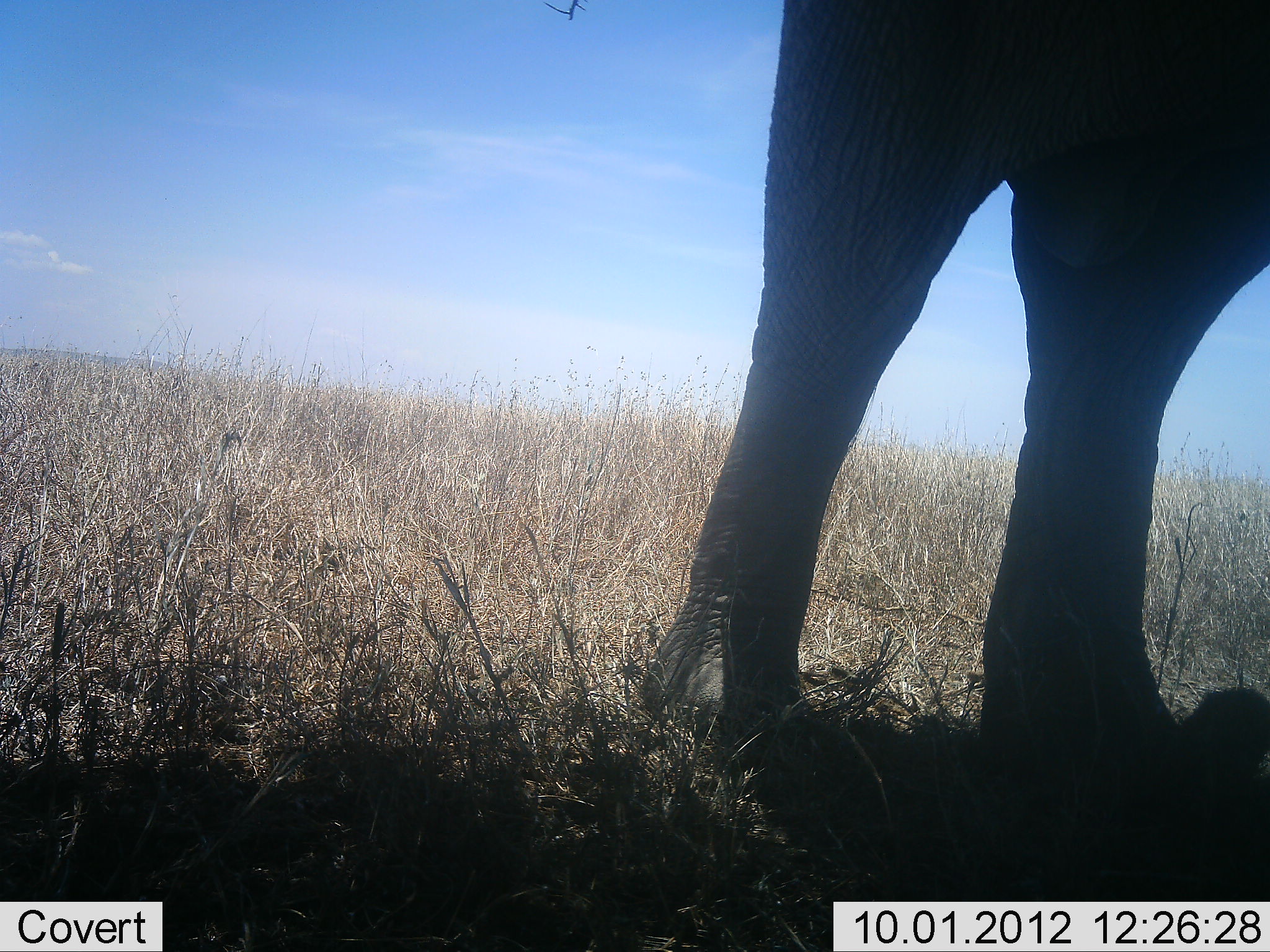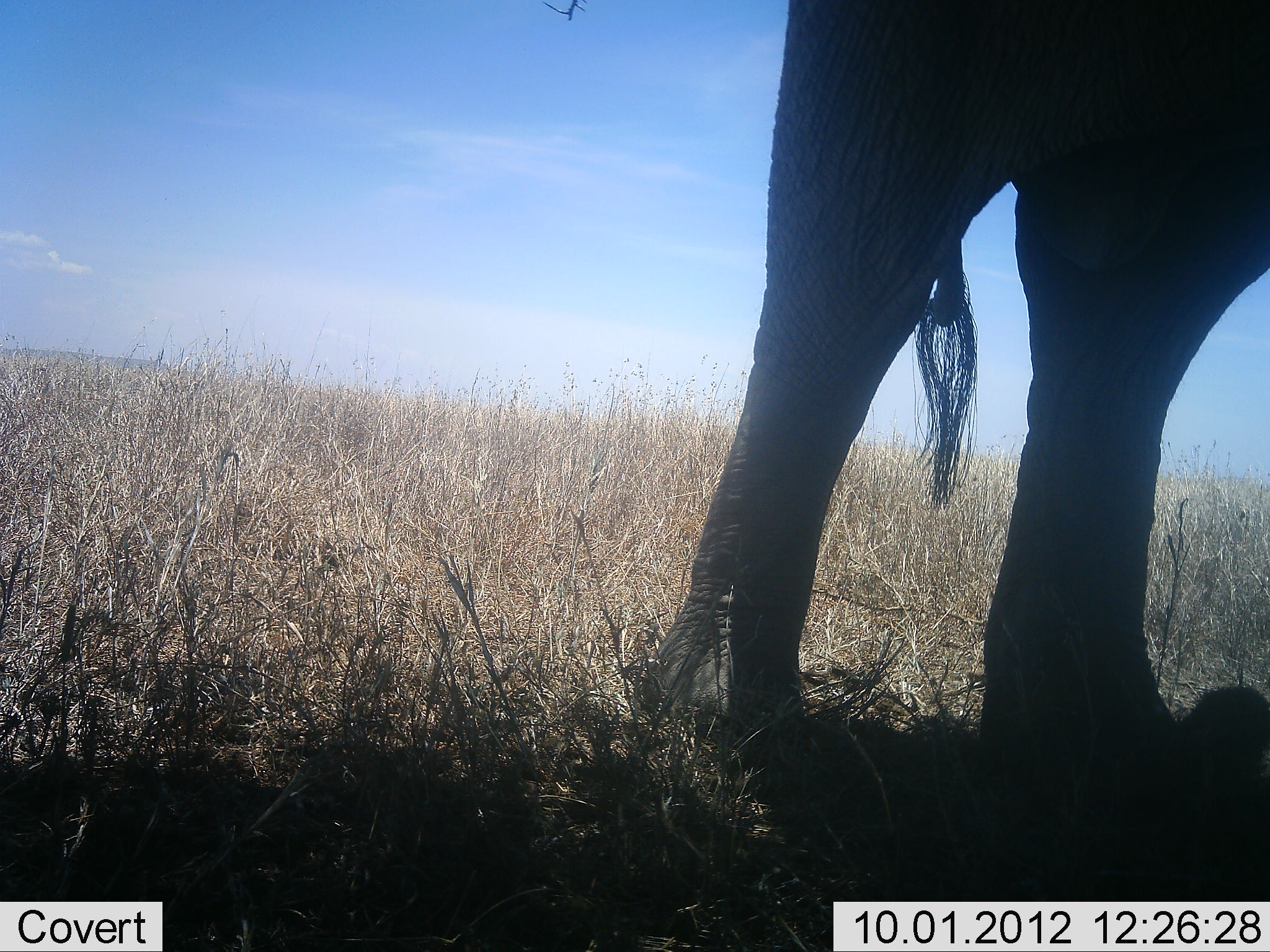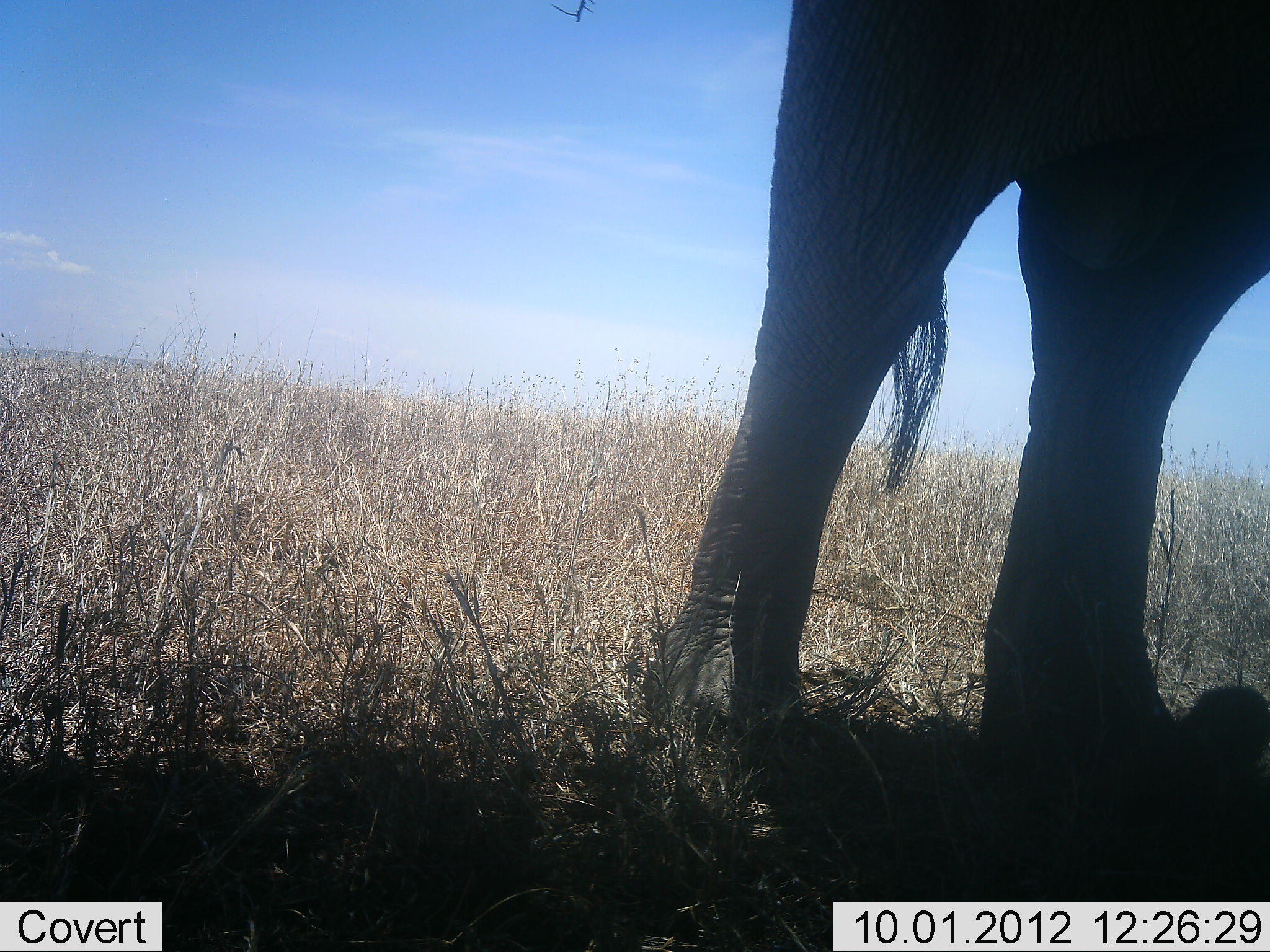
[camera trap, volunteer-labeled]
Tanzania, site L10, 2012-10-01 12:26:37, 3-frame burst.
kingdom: Animalia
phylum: Chordata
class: Mammalia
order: Proboscidea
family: Elephantidae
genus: Loxodonta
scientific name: Loxodonta africana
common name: african bush elephant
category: elephant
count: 1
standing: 90%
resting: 10%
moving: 0%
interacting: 0%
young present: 0%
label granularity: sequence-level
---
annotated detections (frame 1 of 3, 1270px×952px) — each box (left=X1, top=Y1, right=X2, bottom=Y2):
animal: (left=641, top=0, right=1270, bottom=830)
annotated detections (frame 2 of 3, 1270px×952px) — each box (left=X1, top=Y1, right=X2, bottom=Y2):
animal: (left=645, top=0, right=1270, bottom=823)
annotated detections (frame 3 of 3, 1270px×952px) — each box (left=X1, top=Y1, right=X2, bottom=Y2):
animal: (left=646, top=0, right=1270, bottom=802)